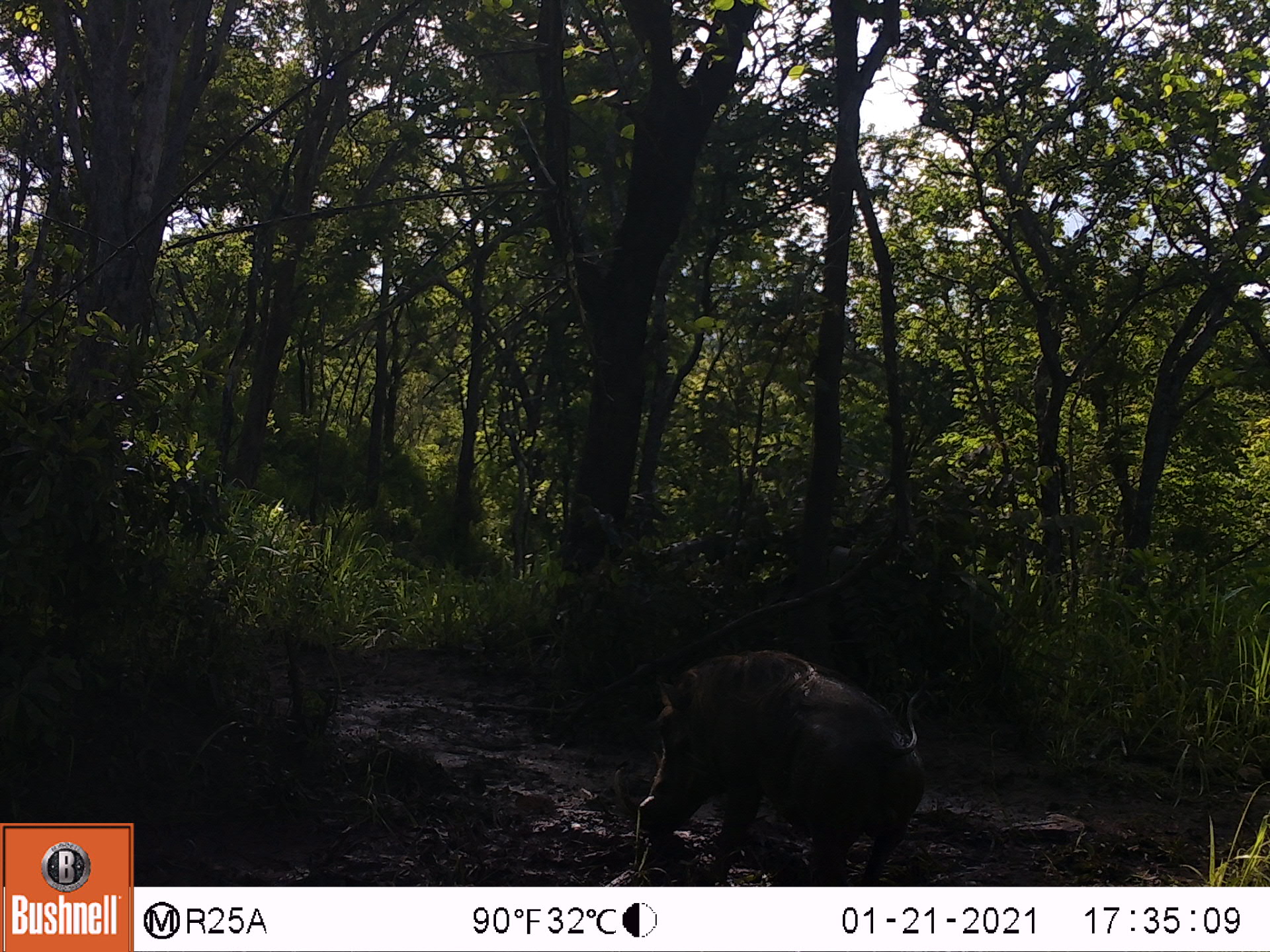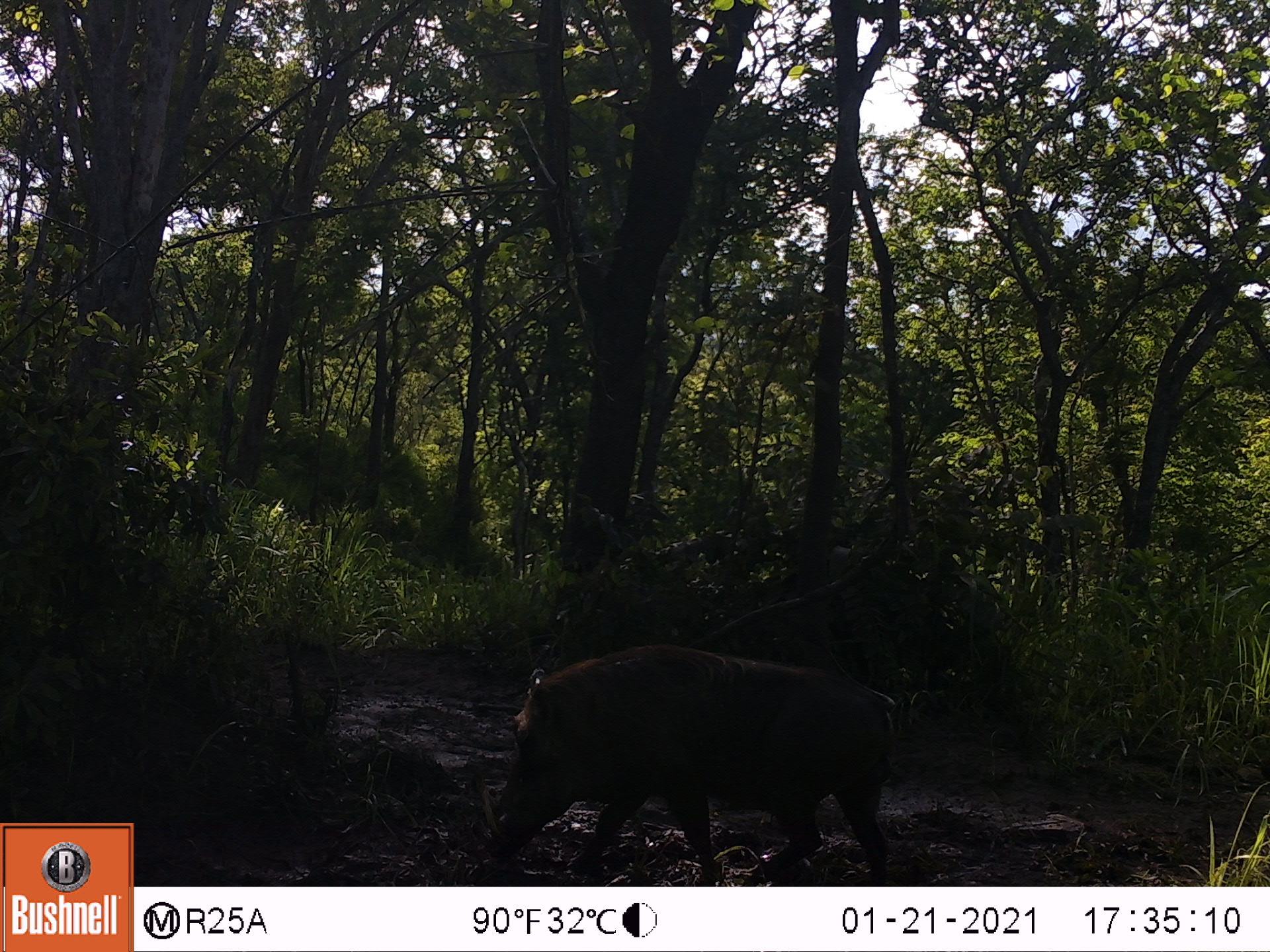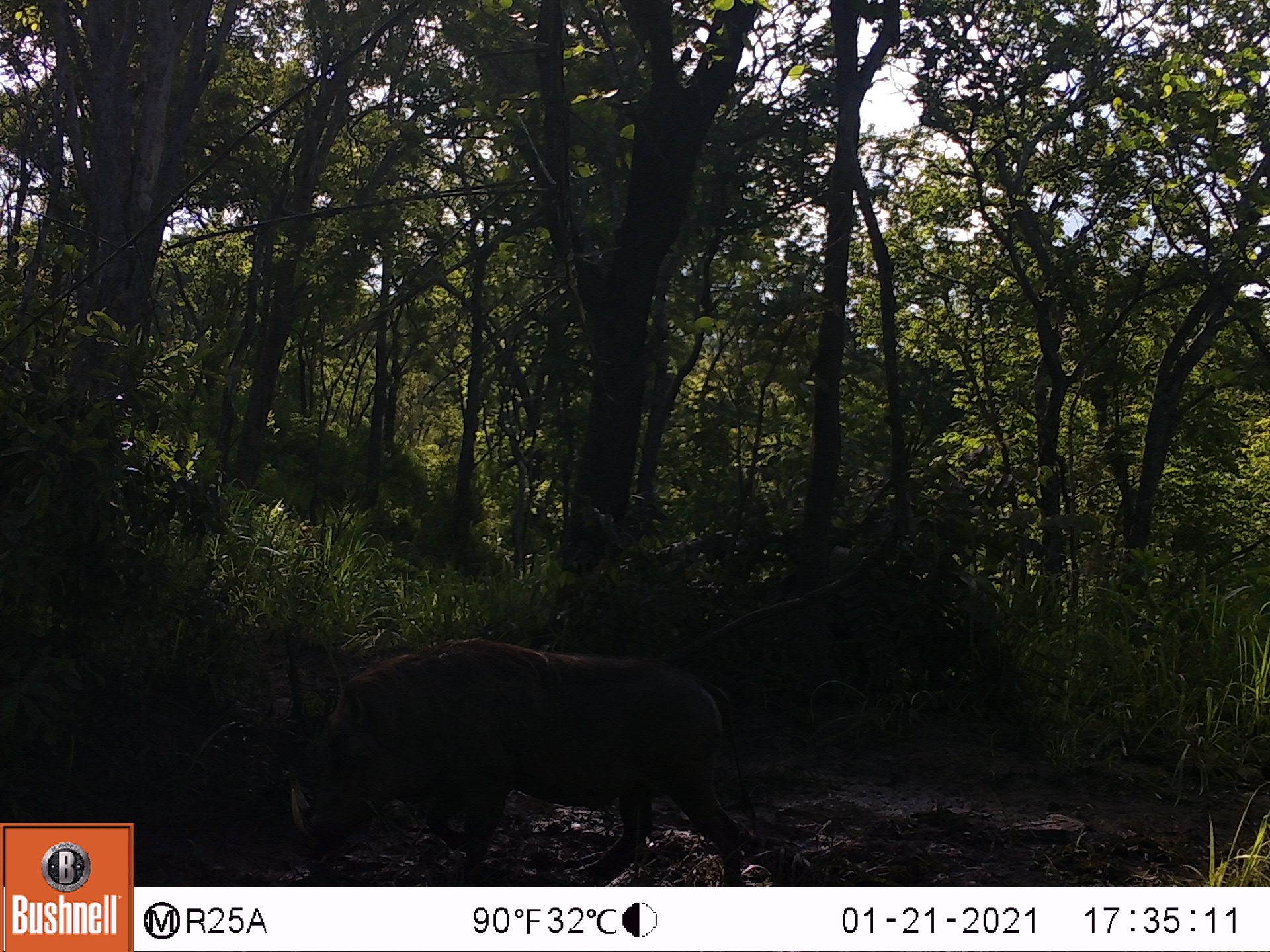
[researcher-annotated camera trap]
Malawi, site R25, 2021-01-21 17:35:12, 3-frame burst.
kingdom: Animalia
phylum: Chordata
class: Mammalia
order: Artiodactyla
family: Suidae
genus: Phacochoerus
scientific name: Phacochoerus africanus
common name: common warthog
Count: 1.